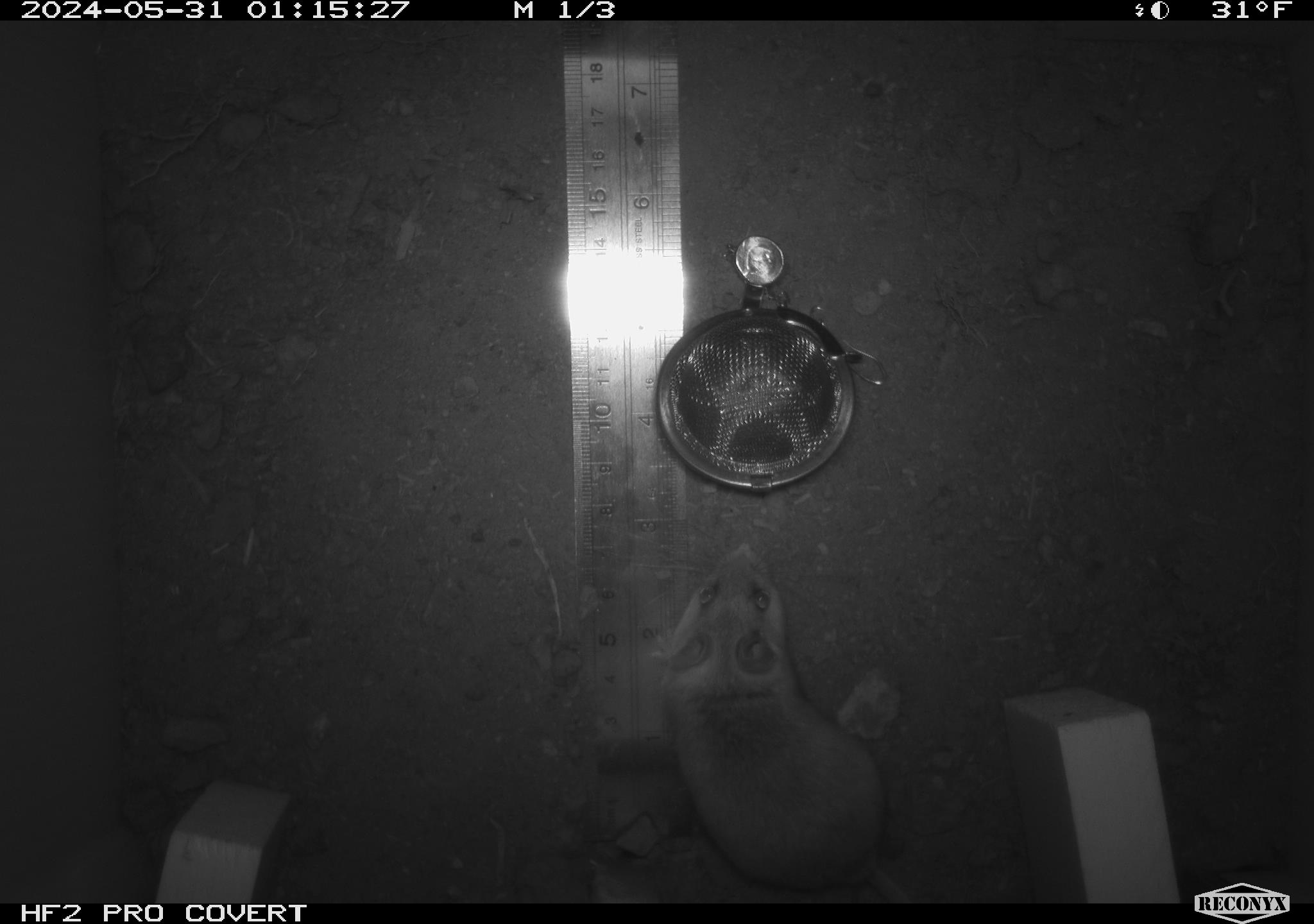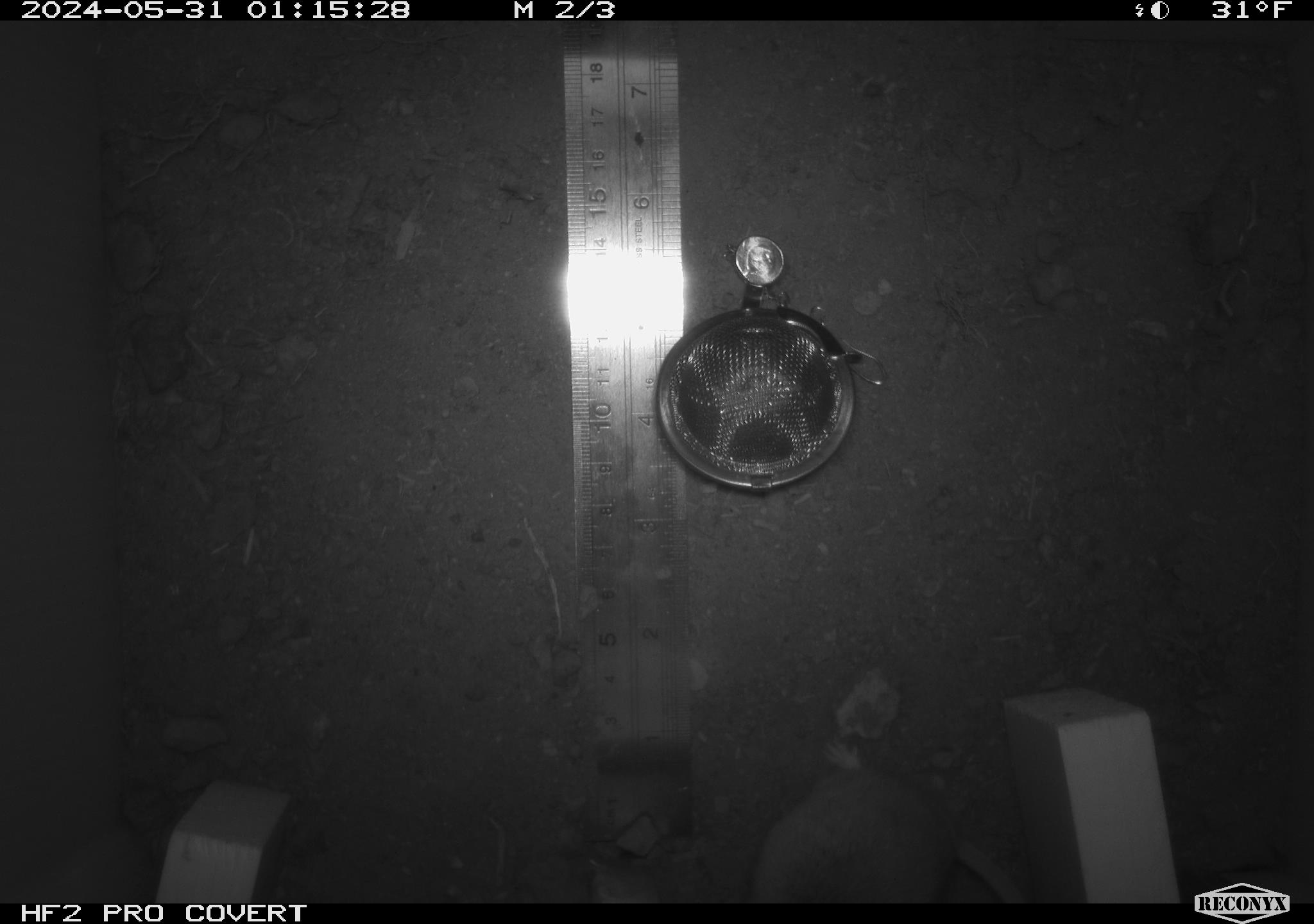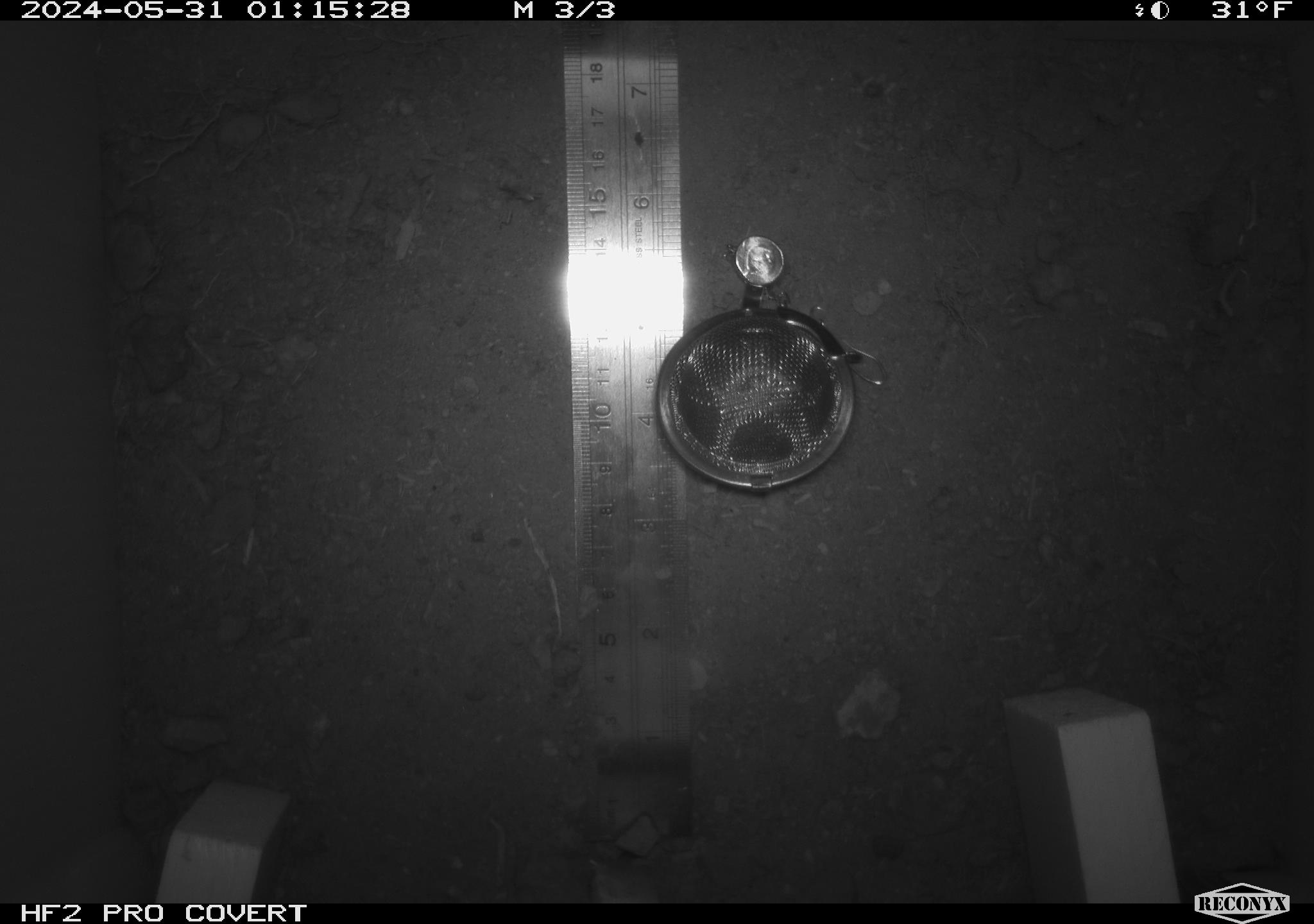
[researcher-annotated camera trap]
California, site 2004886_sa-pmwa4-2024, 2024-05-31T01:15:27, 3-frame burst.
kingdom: Animalia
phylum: Chordata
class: Mammalia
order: Rodentia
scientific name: Rodentia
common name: mouse species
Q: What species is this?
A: Mouse species (Rodentia).